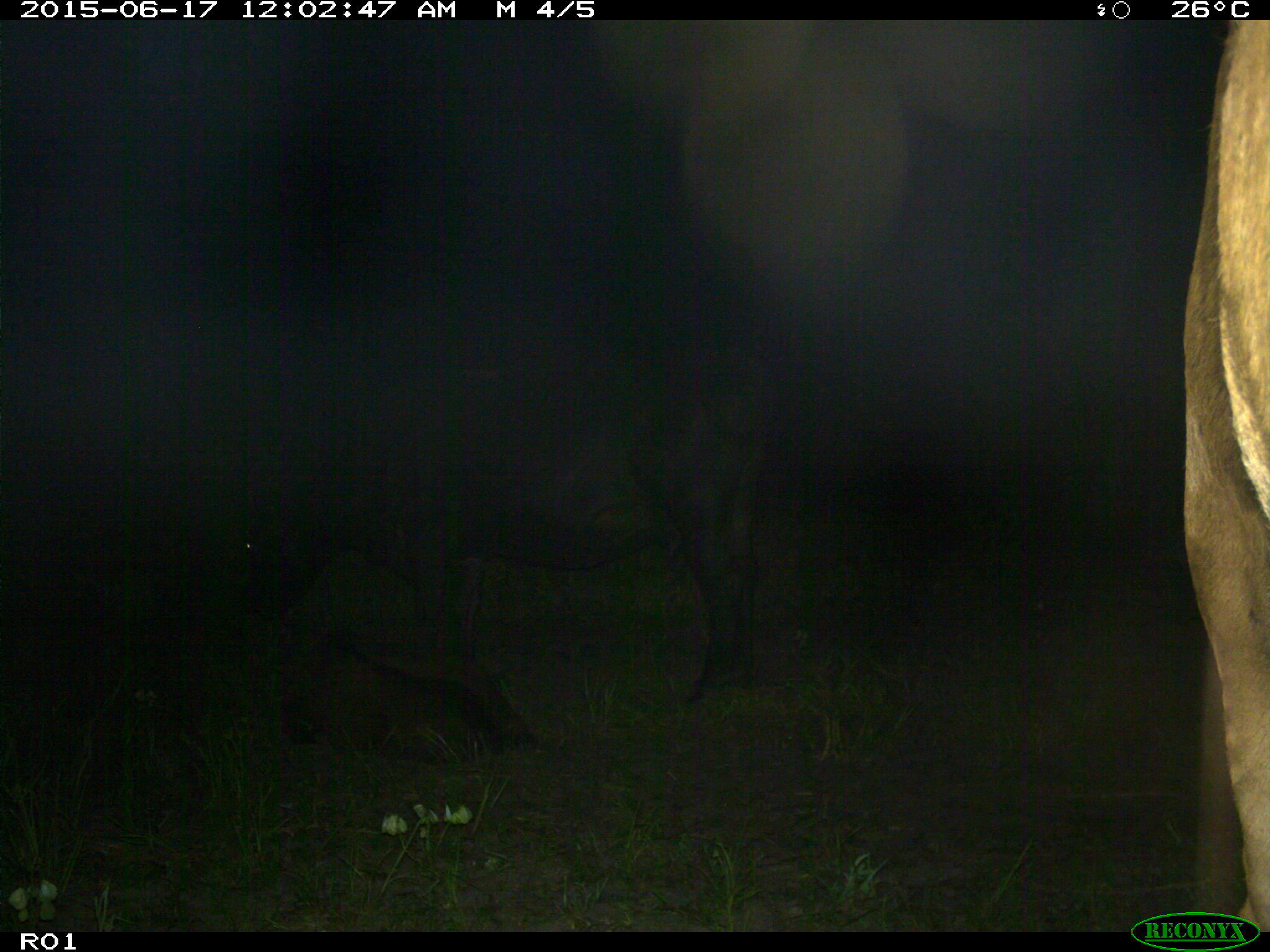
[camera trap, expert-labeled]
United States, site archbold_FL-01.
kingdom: Animalia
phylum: Chordata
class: Mammalia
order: Artiodactyla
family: Bovidae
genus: Bos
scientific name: Bos taurus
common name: domestic cow